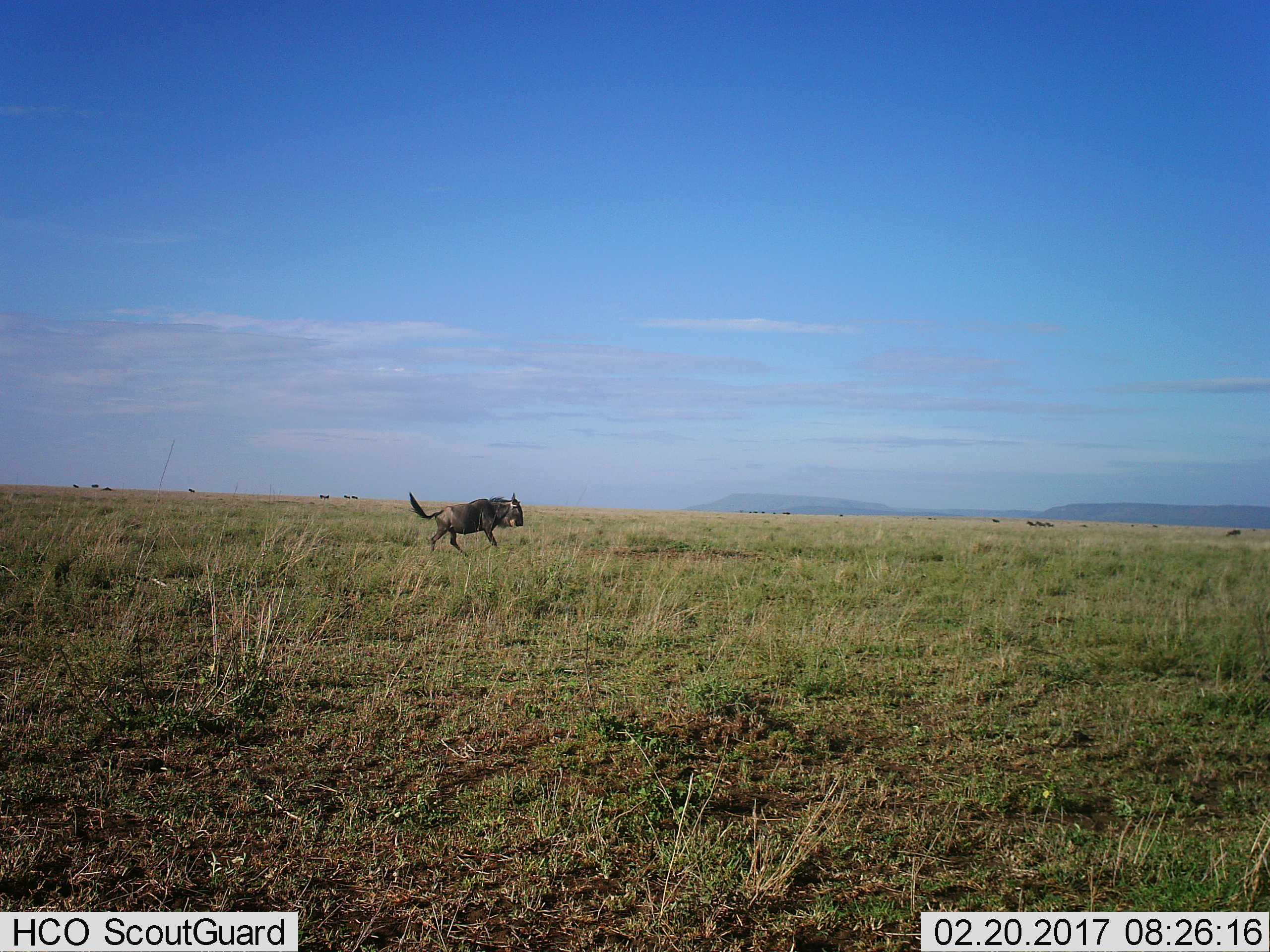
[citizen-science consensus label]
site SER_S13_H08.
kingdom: Animalia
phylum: Chordata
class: Mammalia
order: Artiodactyla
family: Bovidae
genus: Connochaetes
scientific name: Connochaetes taurinus taurinus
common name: blue wildebeest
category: wildebeestblue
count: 1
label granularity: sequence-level